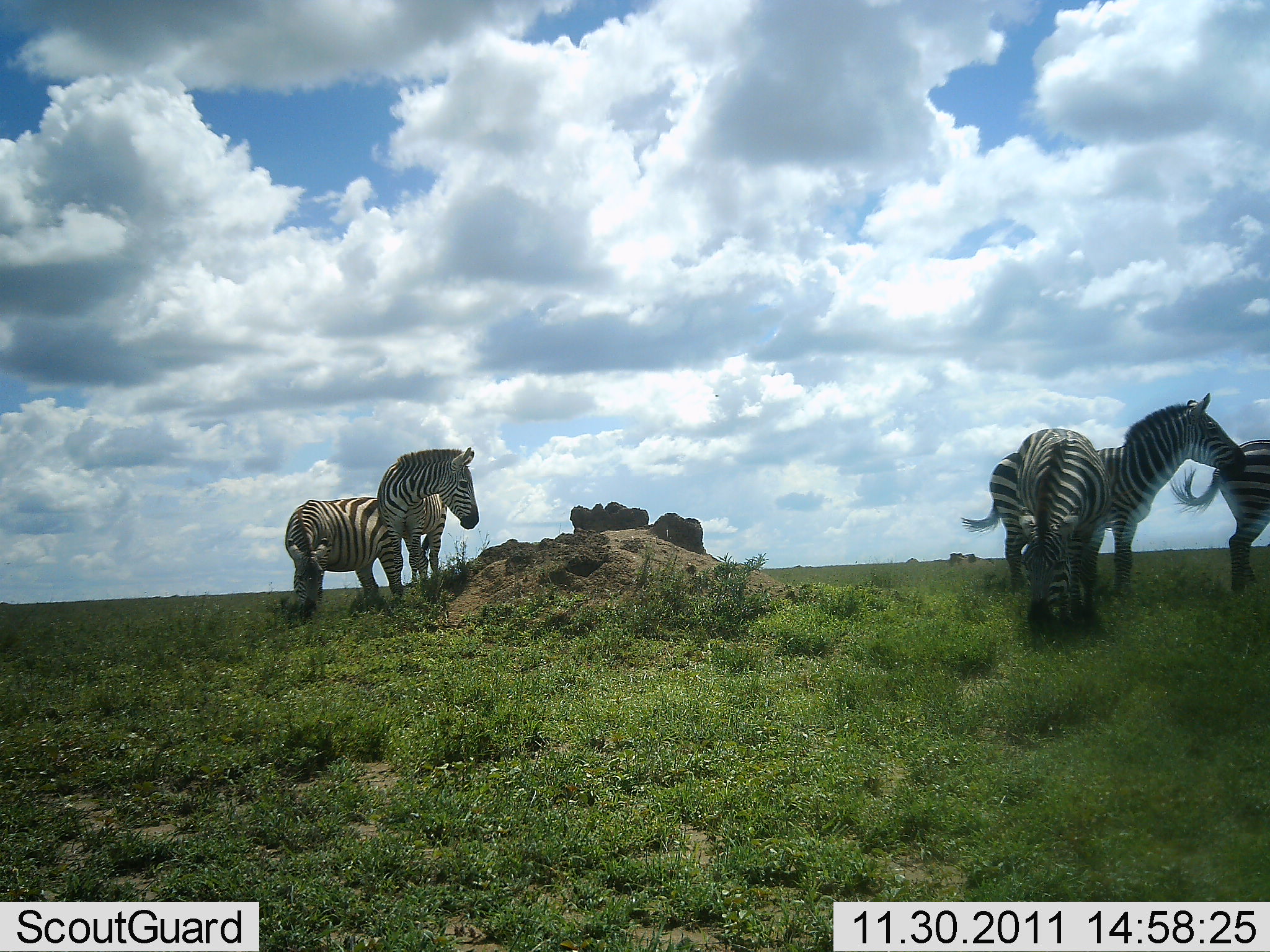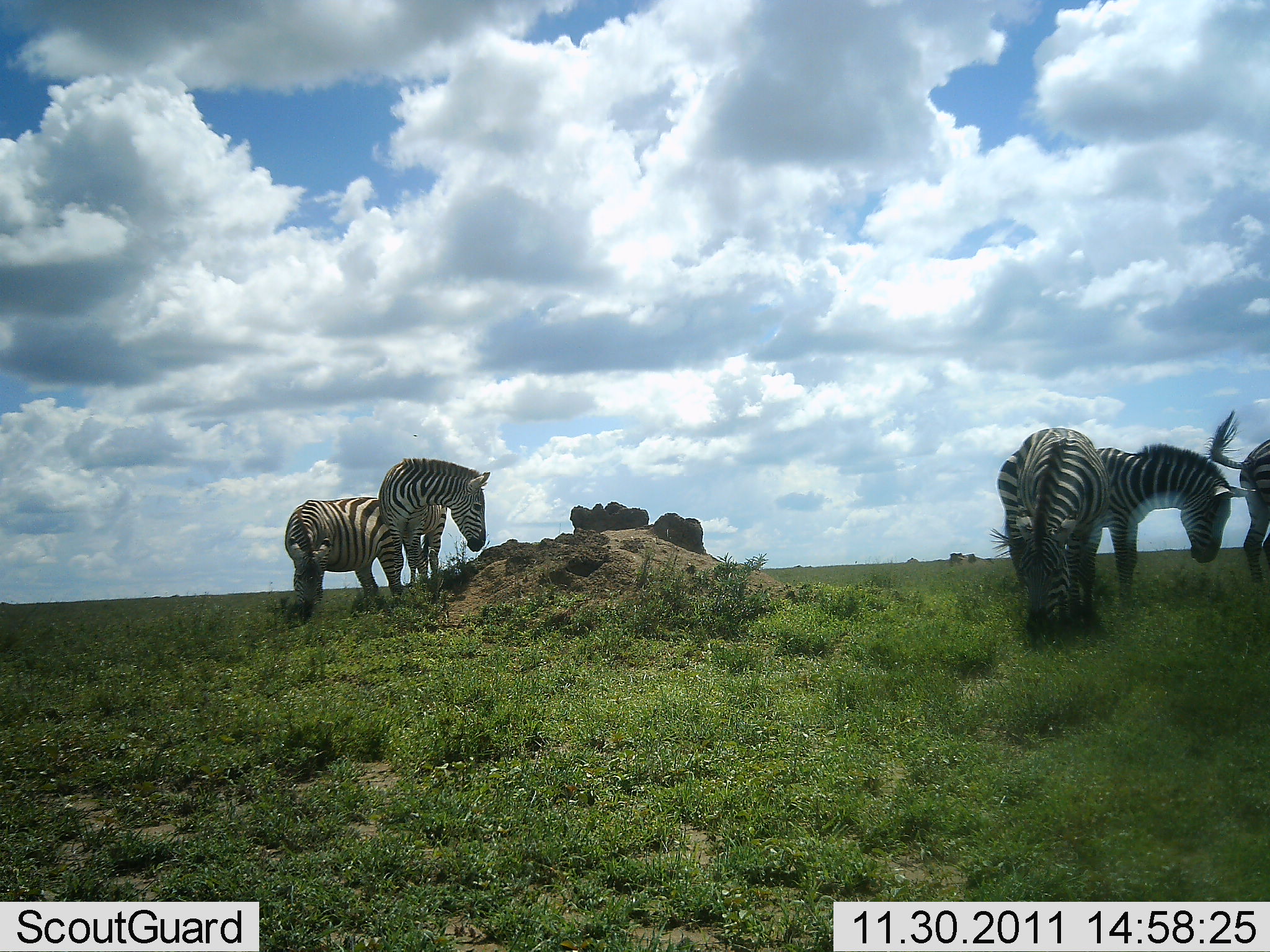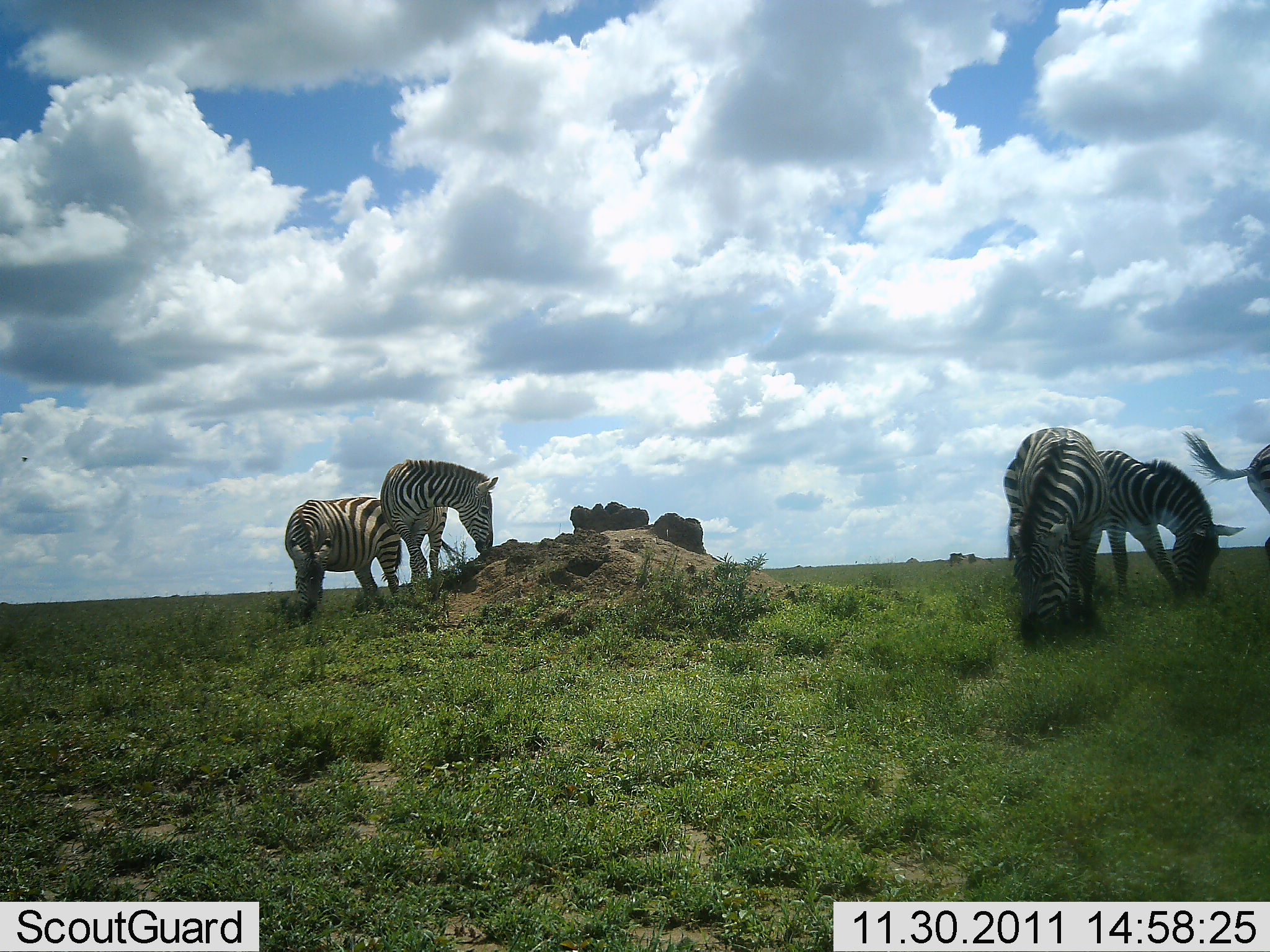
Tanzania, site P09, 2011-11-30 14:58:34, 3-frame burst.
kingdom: Animalia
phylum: Chordata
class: Mammalia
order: Perissodactyla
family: Equidae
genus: Equus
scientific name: Equus quagga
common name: plains zebra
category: zebra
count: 5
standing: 56%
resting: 0%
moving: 6%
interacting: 19%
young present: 0%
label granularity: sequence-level